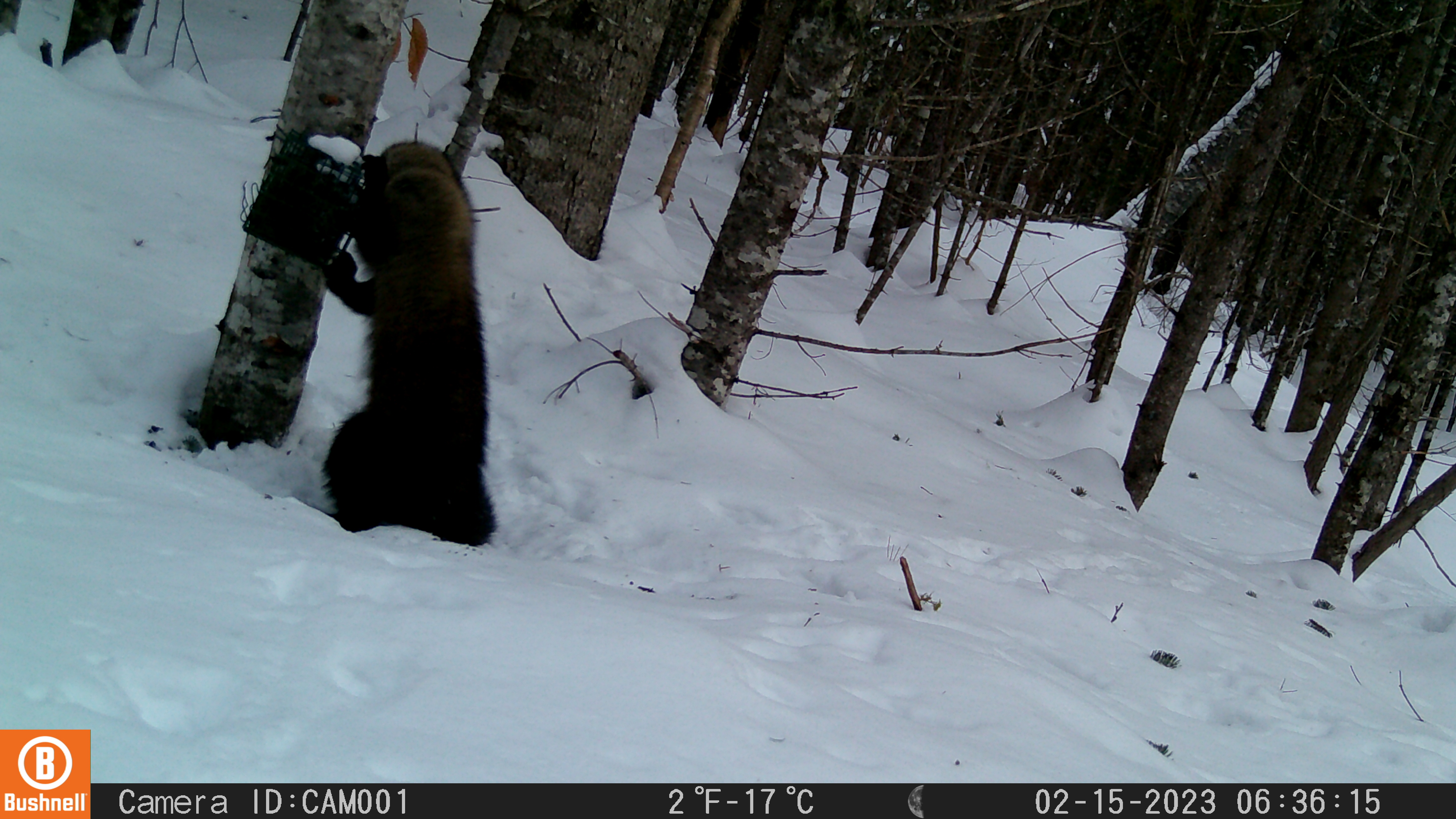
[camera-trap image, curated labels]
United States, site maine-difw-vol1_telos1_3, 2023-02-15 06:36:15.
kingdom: Animalia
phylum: Chordata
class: Mammalia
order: Carnivora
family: Mustelidae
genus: Pekania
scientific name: Pekania pennanti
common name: fisher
Fisher (Pekania pennanti).